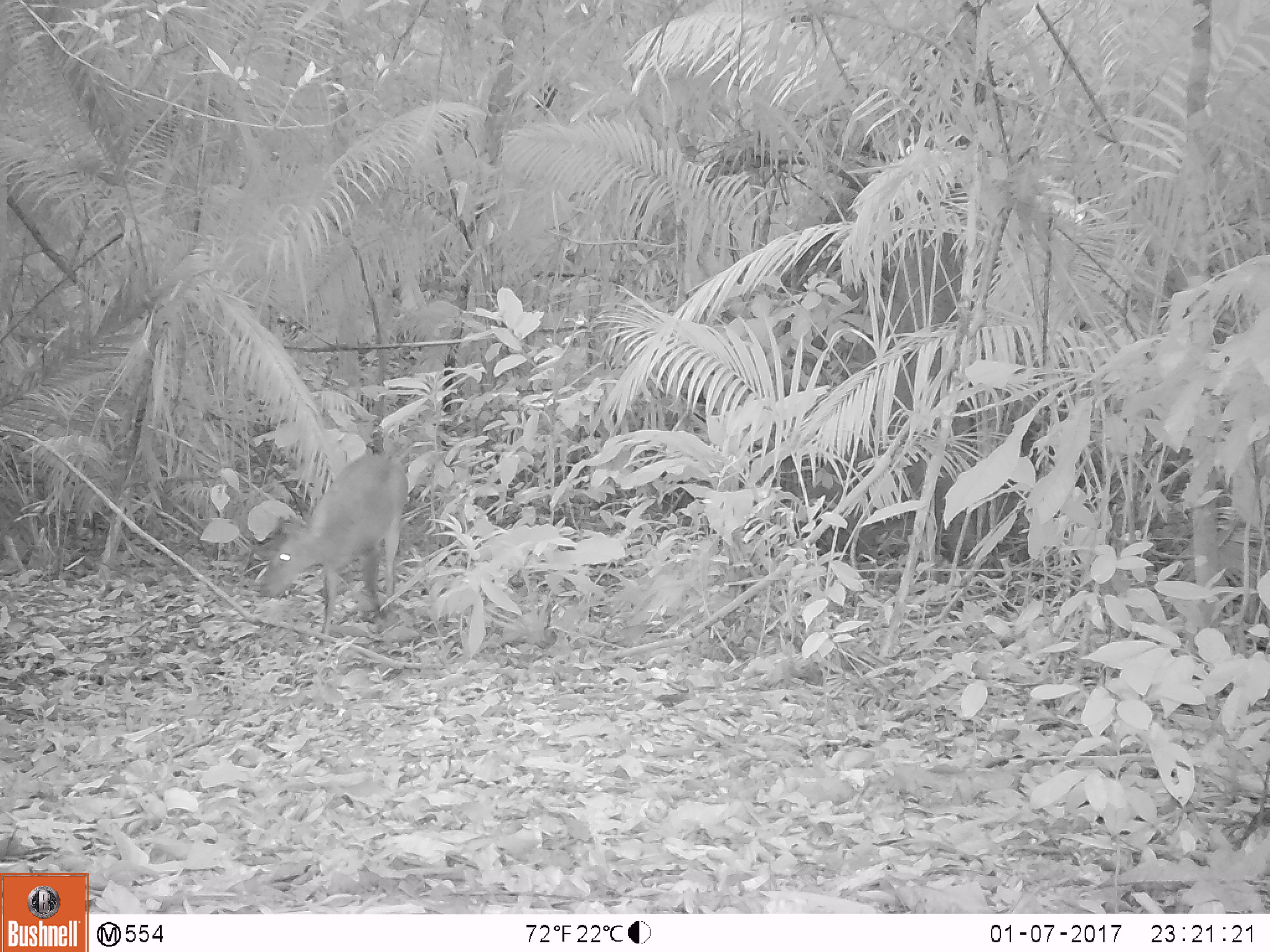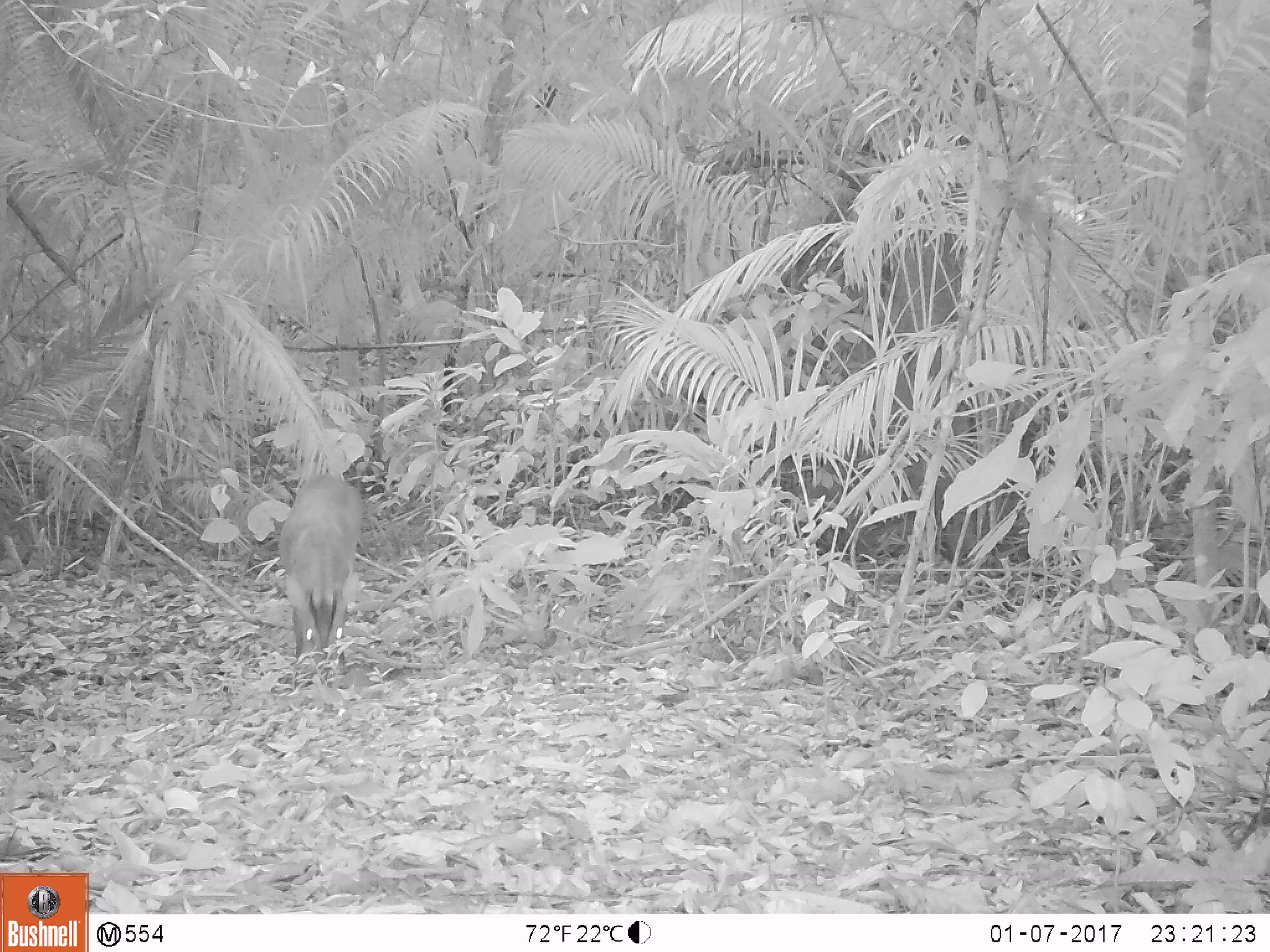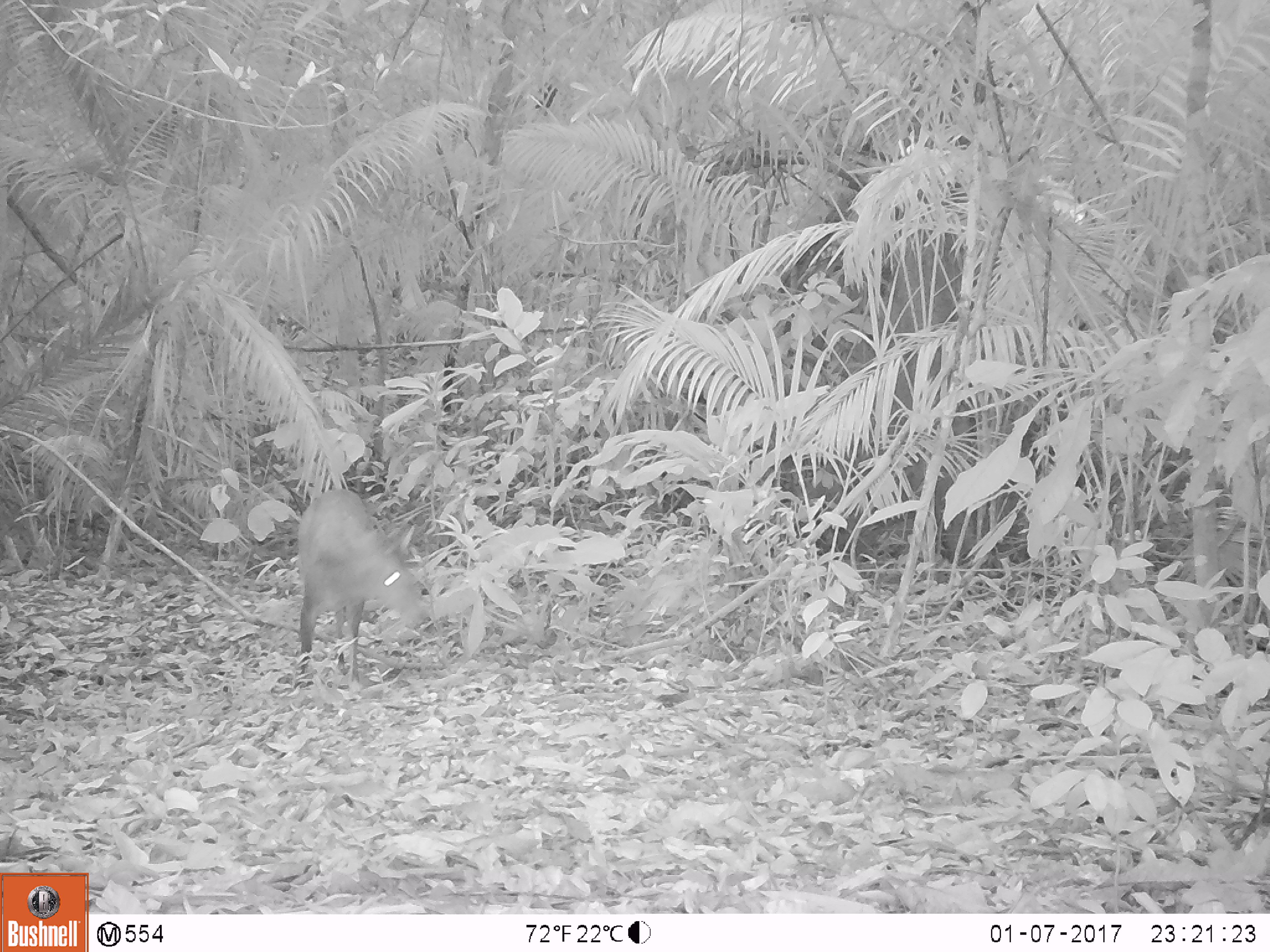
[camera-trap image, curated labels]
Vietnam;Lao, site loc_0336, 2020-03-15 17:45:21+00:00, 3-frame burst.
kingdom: Animalia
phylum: Chordata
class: Mammalia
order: Artiodactyla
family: Cervidae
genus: Muntiacus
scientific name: Muntiacus vuquangensis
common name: large-antlered muntjac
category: large antlered muntjac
Large antlered muntjac (large-antlered muntjac) (Muntiacus vuquangensis). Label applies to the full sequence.